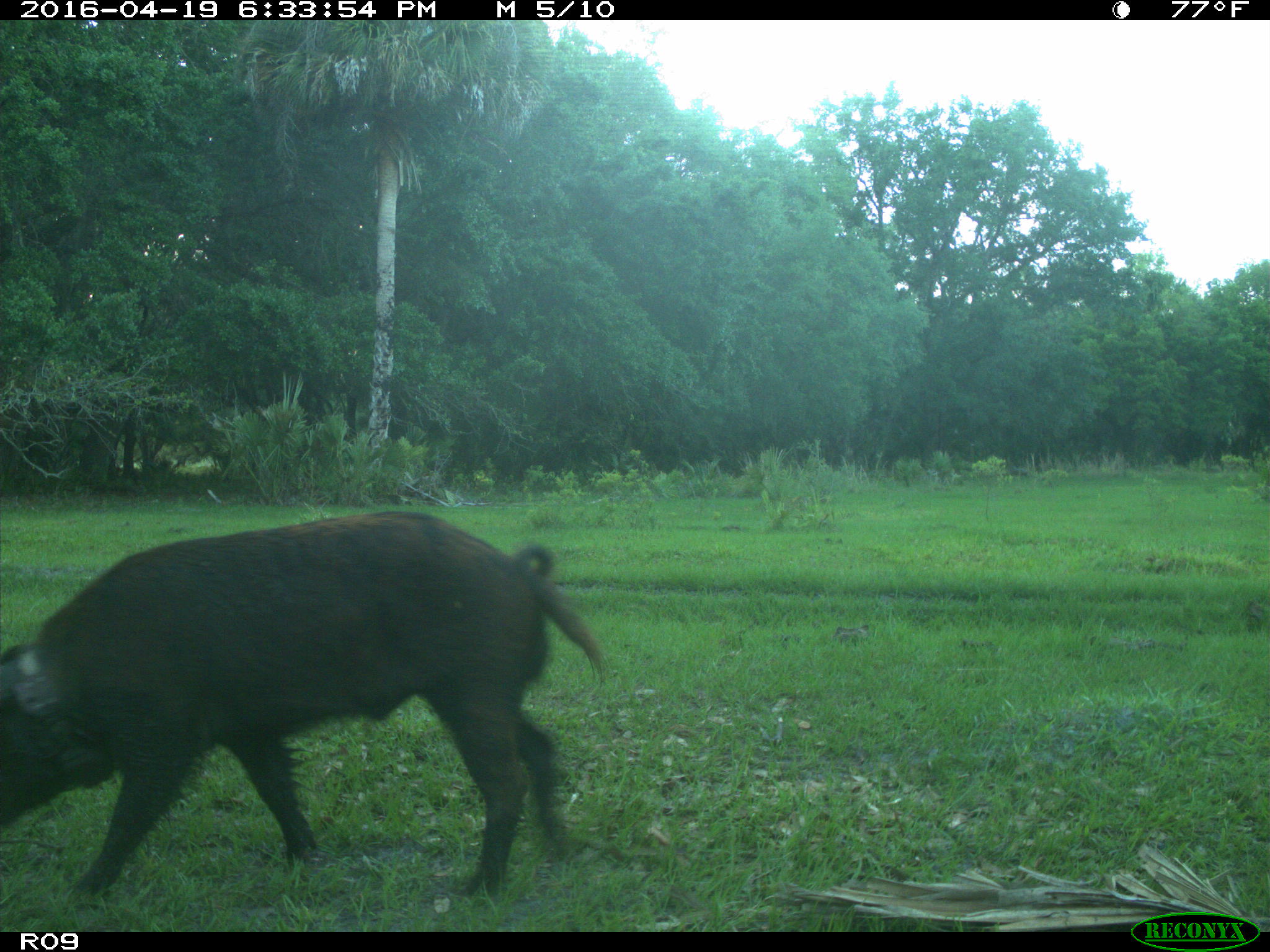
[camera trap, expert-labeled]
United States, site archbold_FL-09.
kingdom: Animalia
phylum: Chordata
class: Mammalia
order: Artiodactyla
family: Suidae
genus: Sus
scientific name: Sus scrofa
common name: wild boar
Sus scrofa (wild boar).